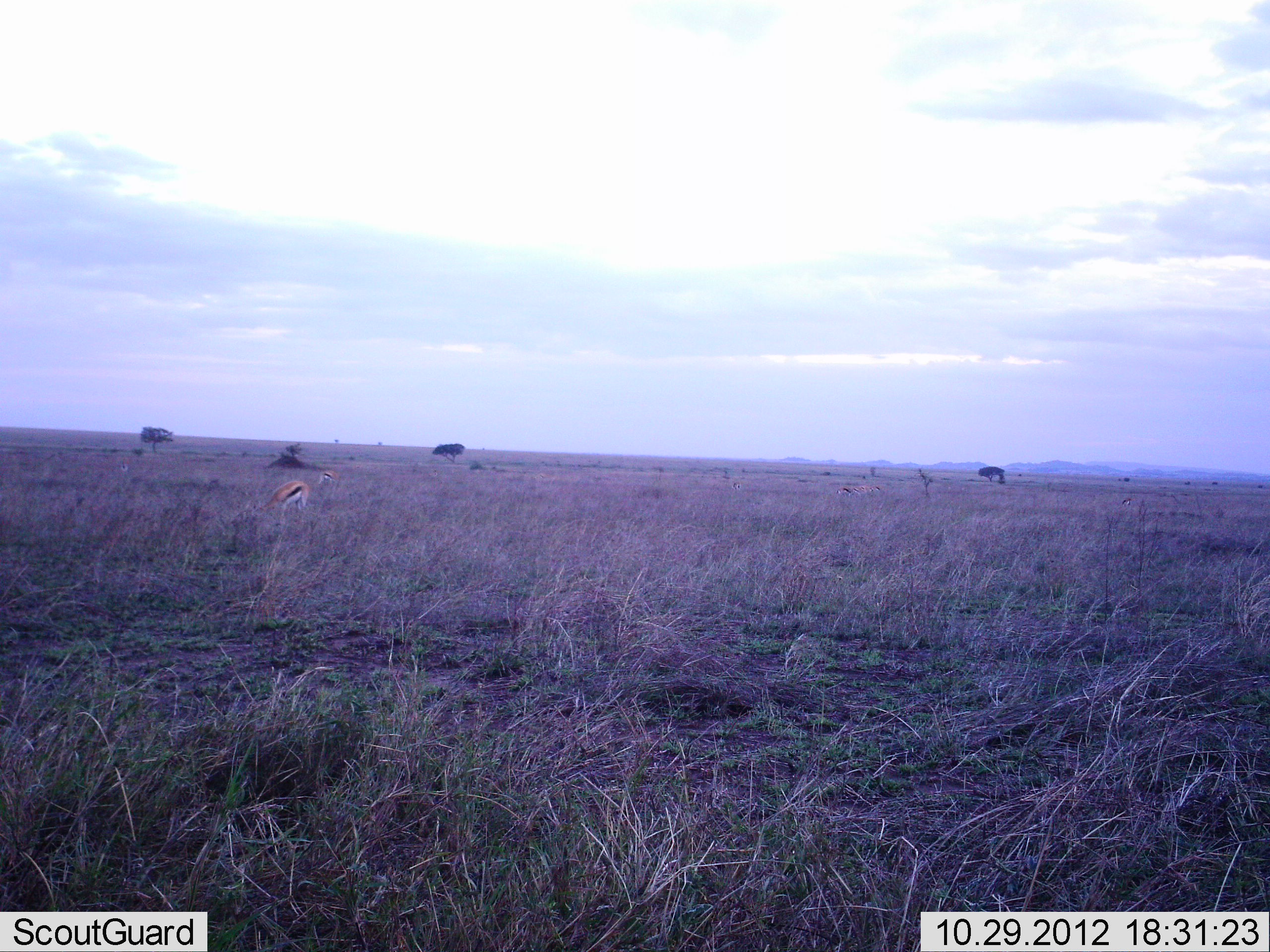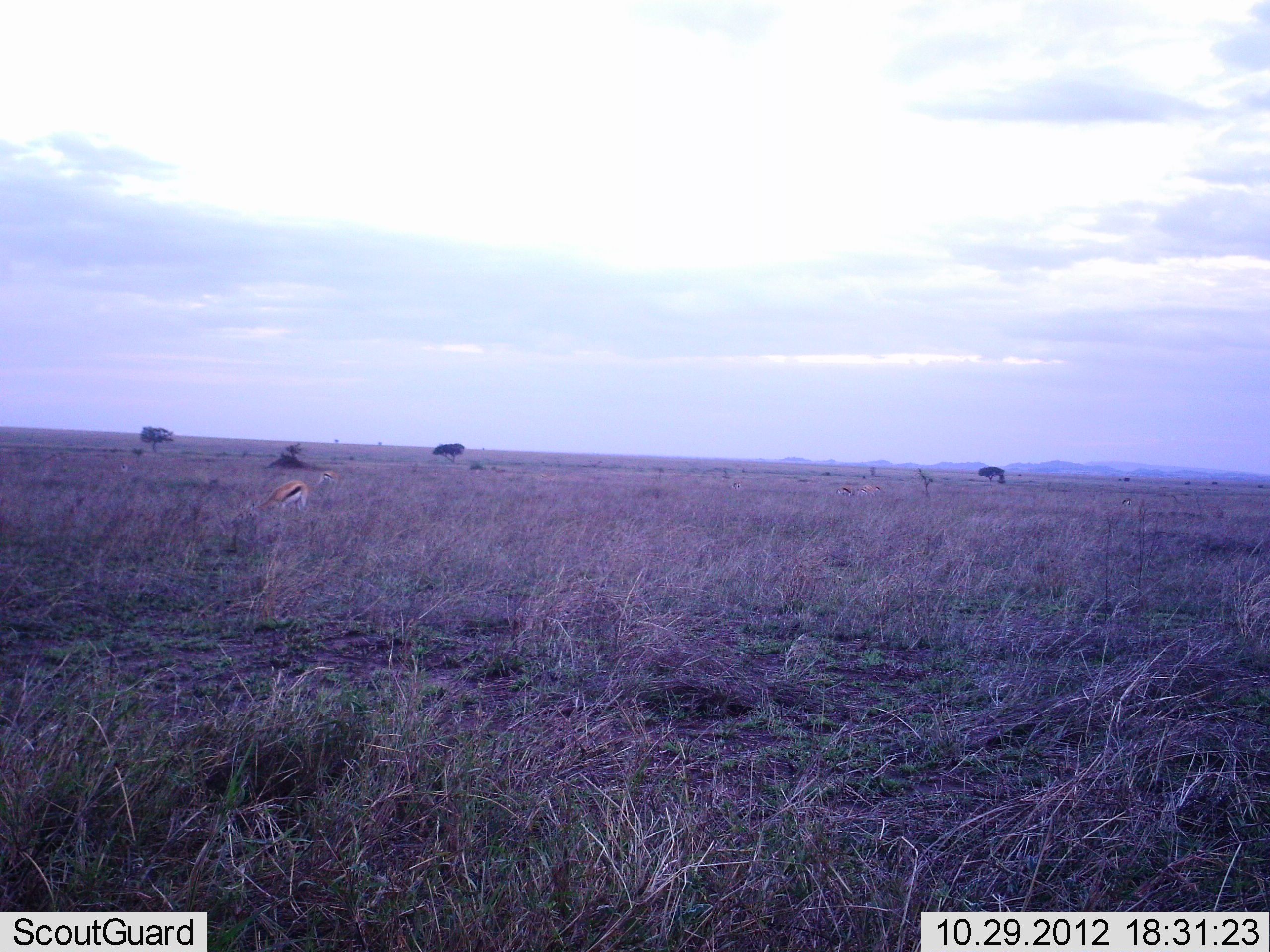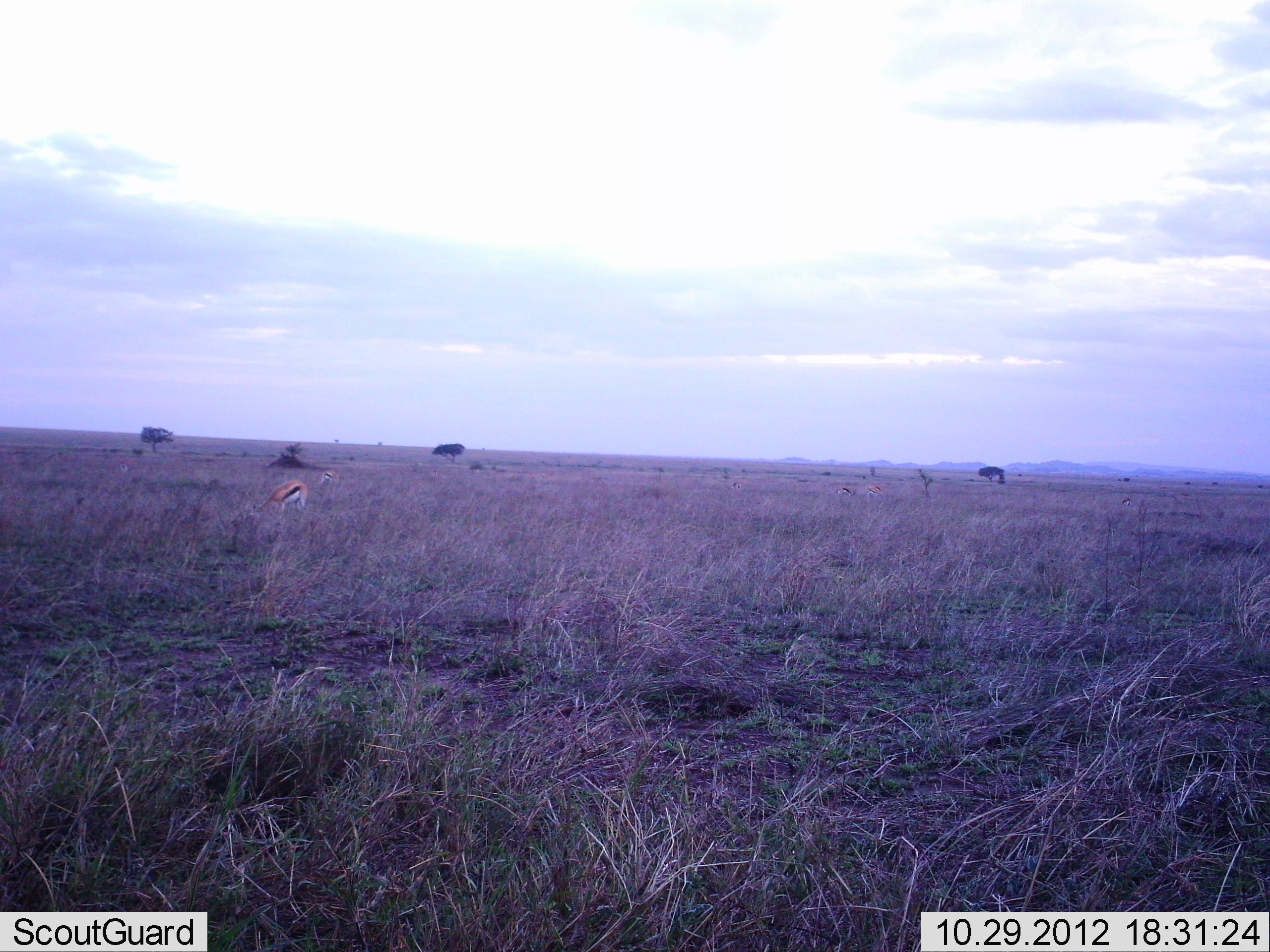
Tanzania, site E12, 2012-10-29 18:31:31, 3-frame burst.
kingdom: Animalia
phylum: Chordata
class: Mammalia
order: Artiodactyla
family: Bovidae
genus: Eudorcas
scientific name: Eudorcas thomsonii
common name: thomson's gazelle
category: gazellethomsons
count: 2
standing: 20%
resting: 0%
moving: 10%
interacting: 0%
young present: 0%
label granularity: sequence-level